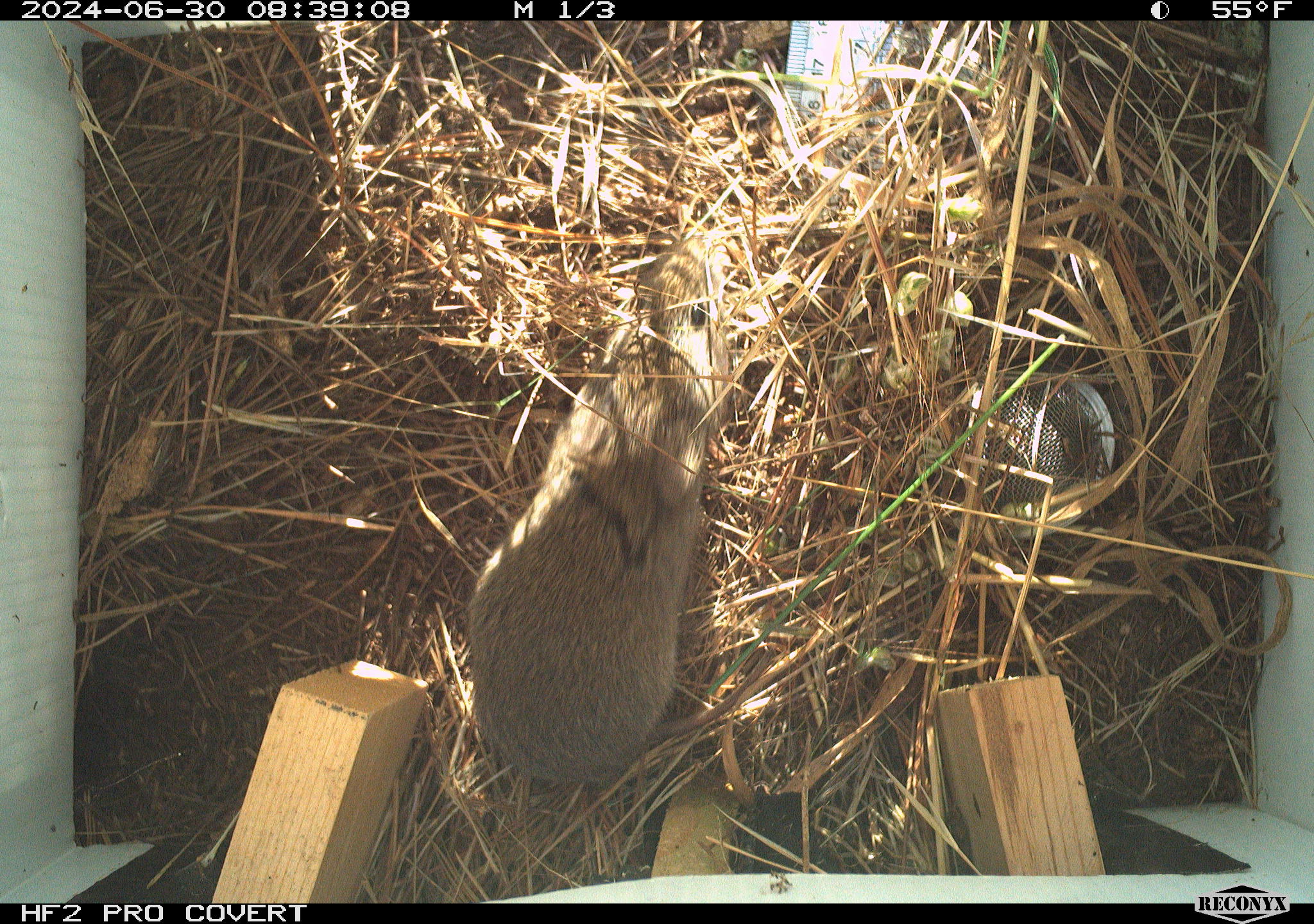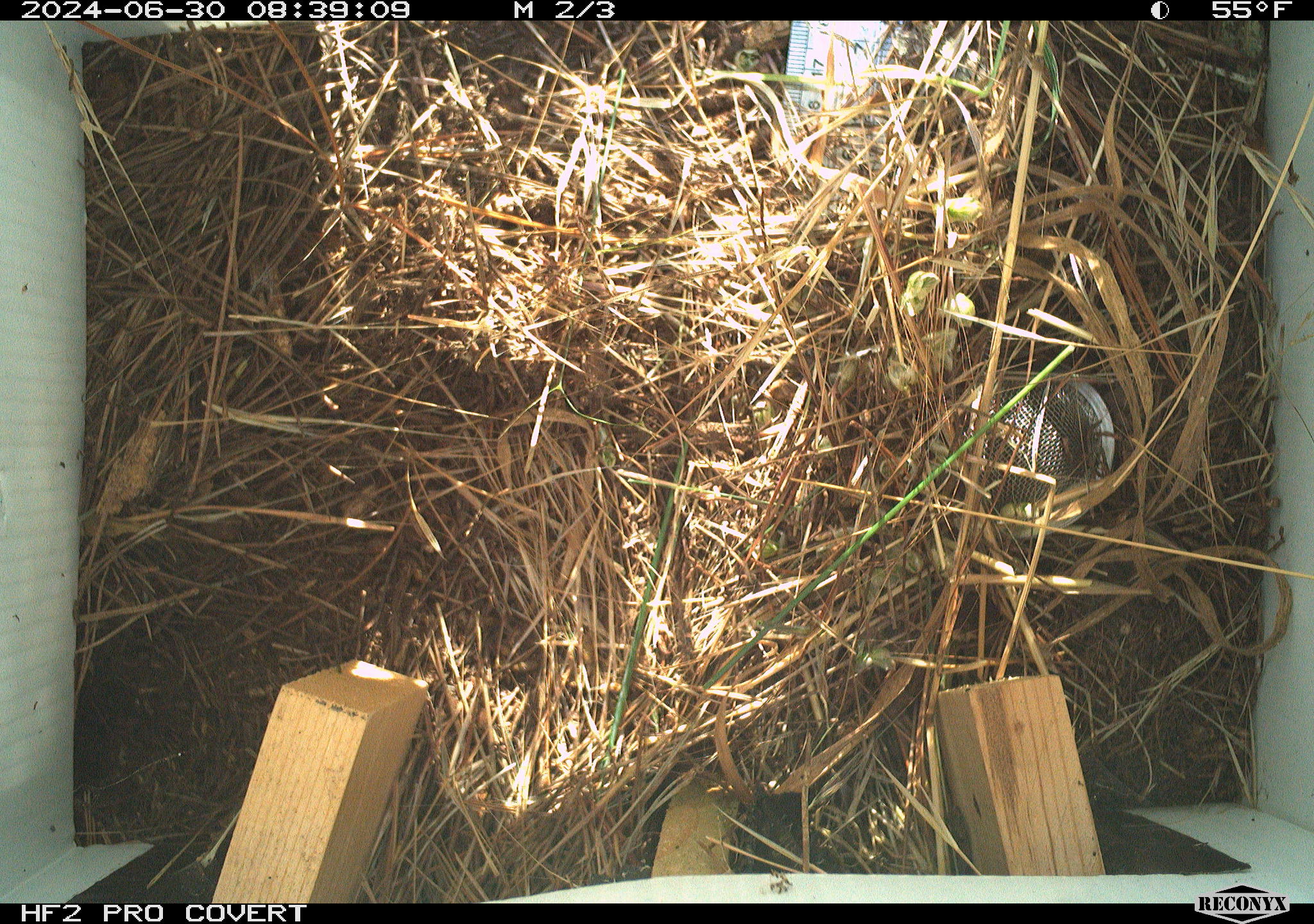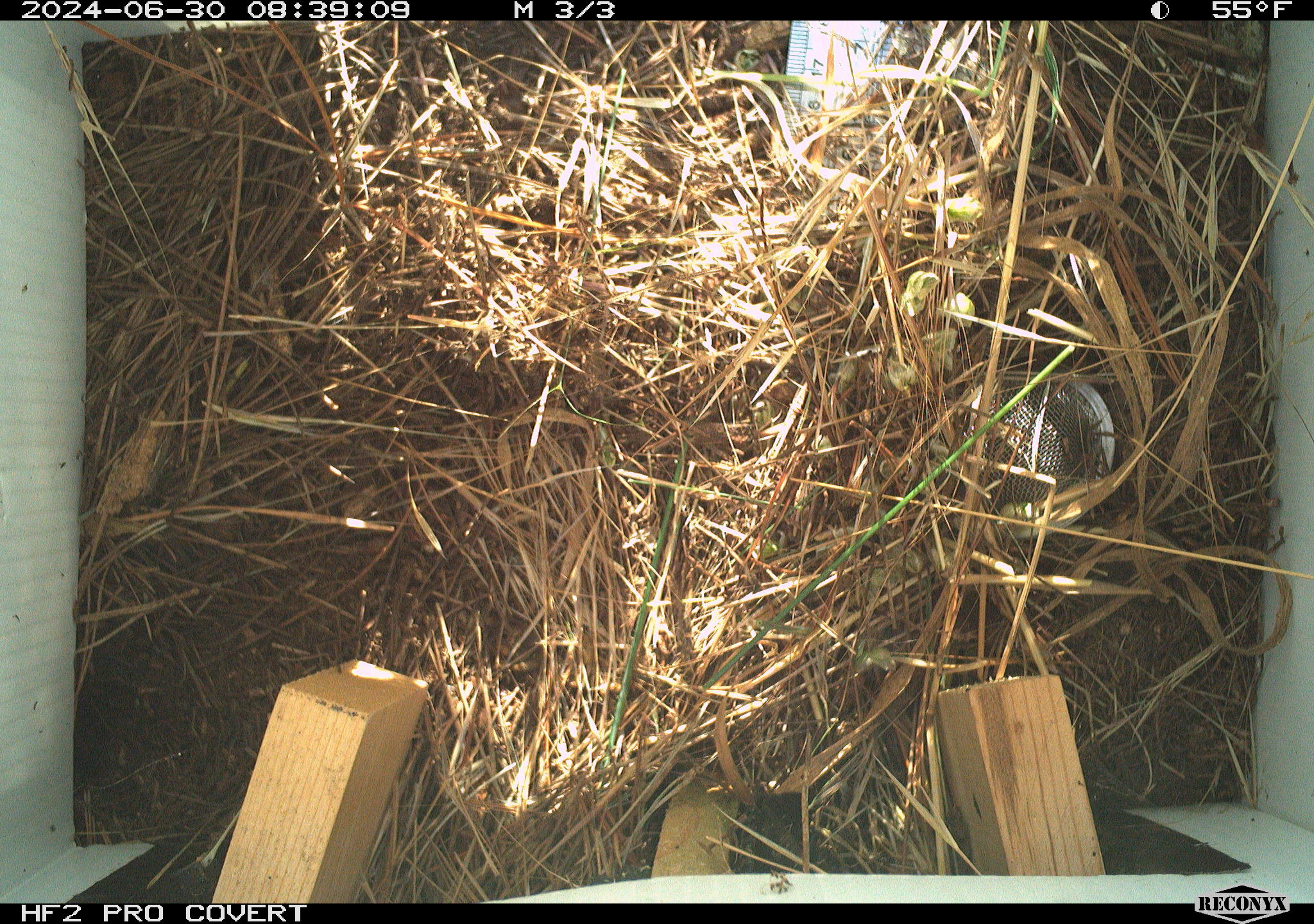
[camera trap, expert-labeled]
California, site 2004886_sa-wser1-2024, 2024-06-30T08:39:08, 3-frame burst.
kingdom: Animalia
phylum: Chordata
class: Mammalia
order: Rodentia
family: Cricetidae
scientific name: Arvicolinae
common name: voles, lemmings, and muskrats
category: arvicolinae subfamily